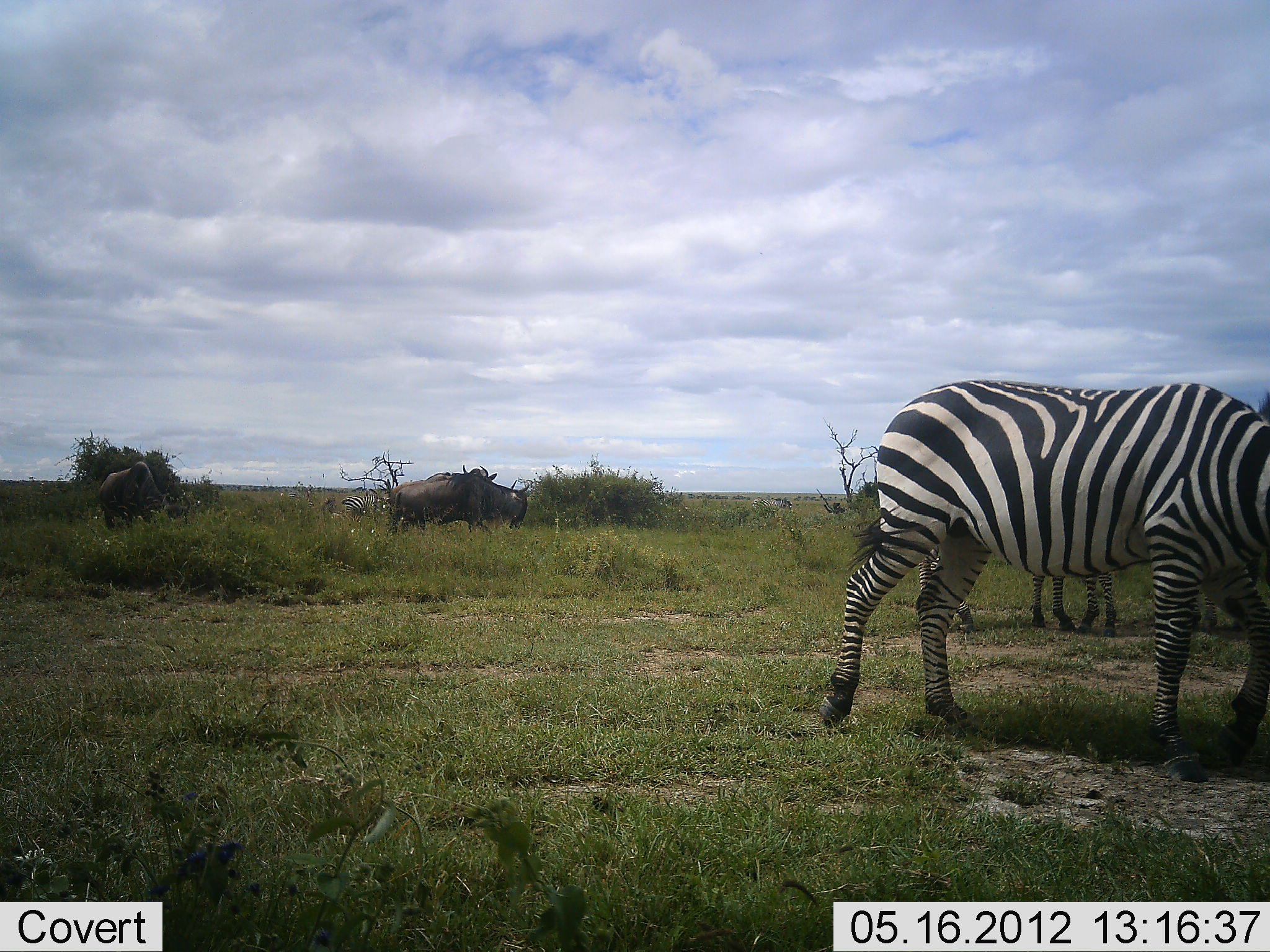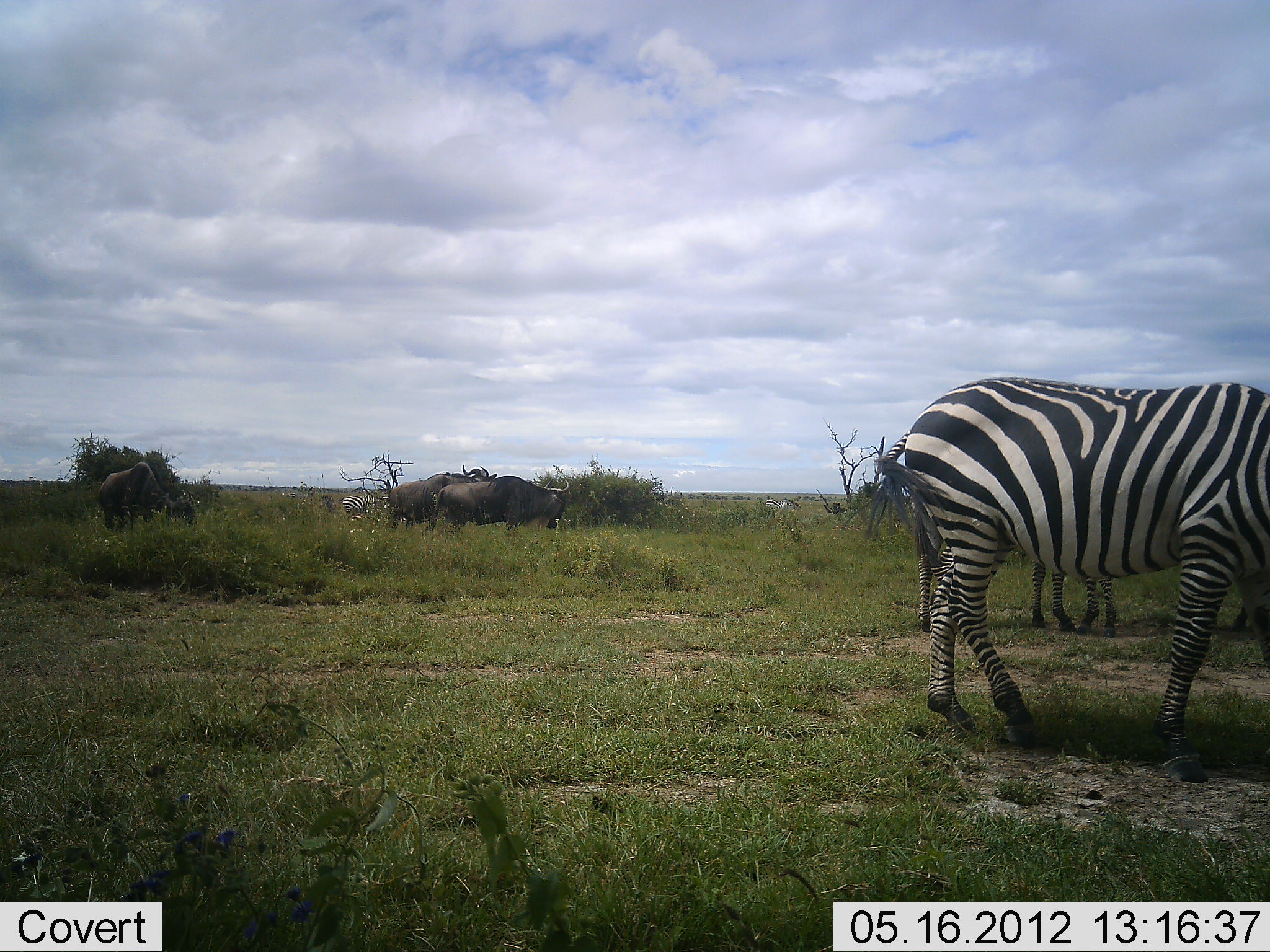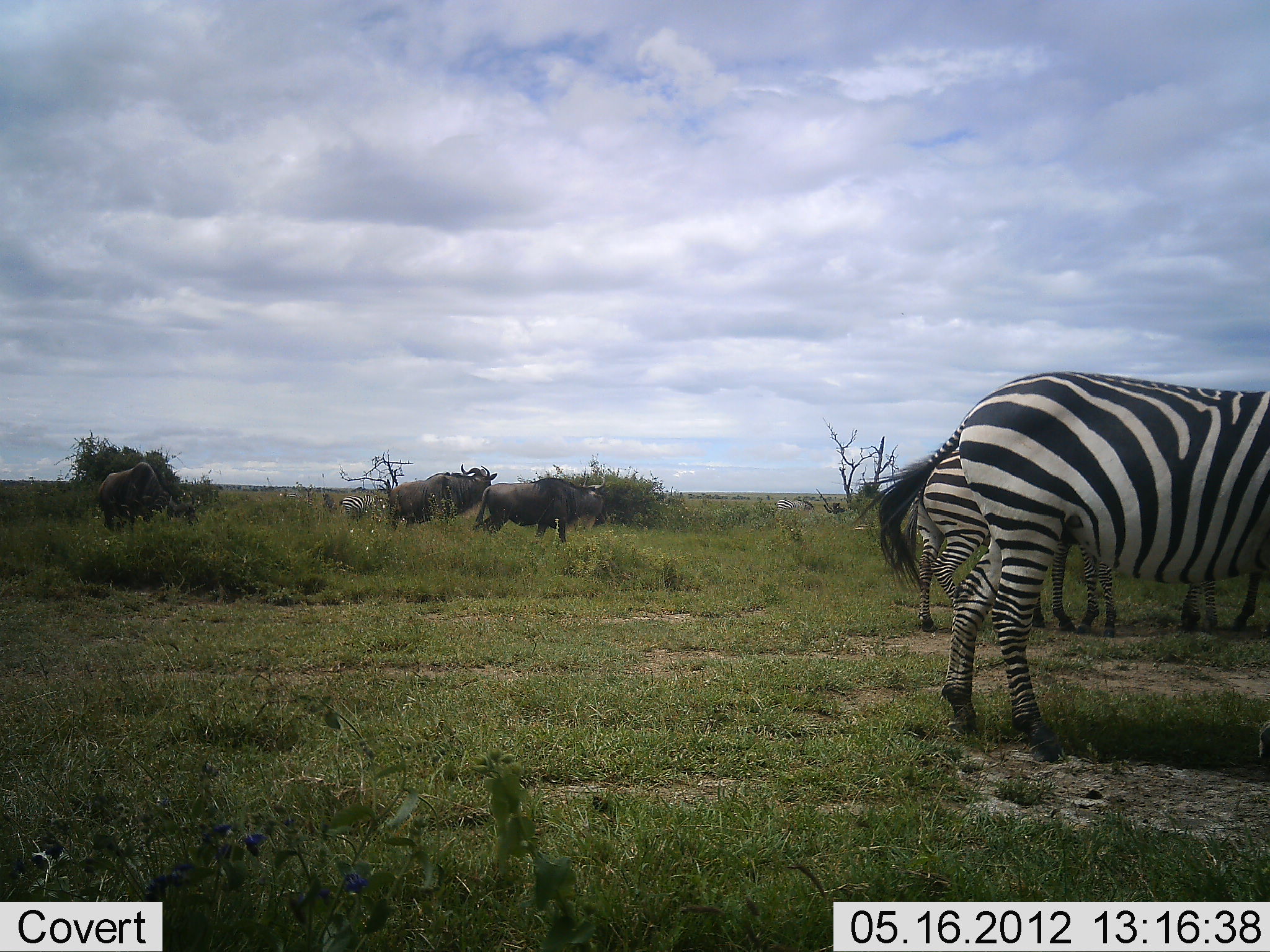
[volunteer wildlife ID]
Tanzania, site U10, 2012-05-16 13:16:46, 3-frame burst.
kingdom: Animalia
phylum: Chordata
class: Mammalia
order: Artiodactyla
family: Bovidae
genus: Connochaetes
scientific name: Connochaetes taurinus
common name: blue wildebeest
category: wildebeest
Wildebeest (blue wildebeest) (Connochaetes taurinus), count 3. Behavior (volunteer vote fractions): standing 100%, resting 0%, moving 80%, interacting 0%. Young present (vote fraction): 0%. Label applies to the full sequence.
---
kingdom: Animalia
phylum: Chordata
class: Mammalia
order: Perissodactyla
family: Equidae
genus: Equus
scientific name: Equus quagga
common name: plains zebra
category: zebra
Zebra (plains zebra) (Equus quagga), count 4. Behavior (volunteer vote fractions): standing 90%, resting 0%, moving 80%, interacting 0%. Young present (vote fraction): 0%. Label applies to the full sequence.